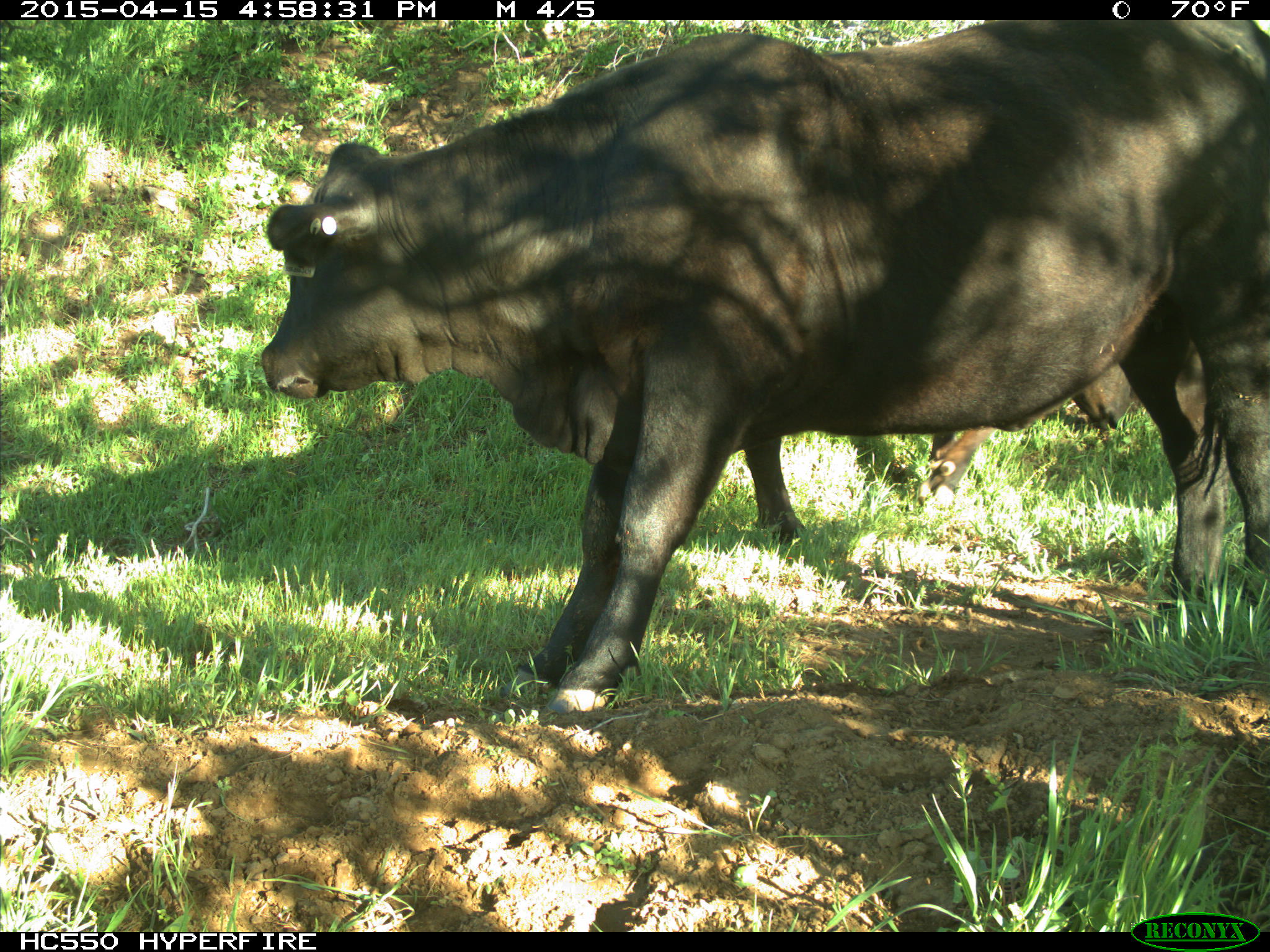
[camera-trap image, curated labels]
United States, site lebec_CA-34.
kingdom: Animalia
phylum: Chordata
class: Mammalia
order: Artiodactyla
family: Bovidae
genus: Bos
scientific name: Bos taurus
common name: domestic cow